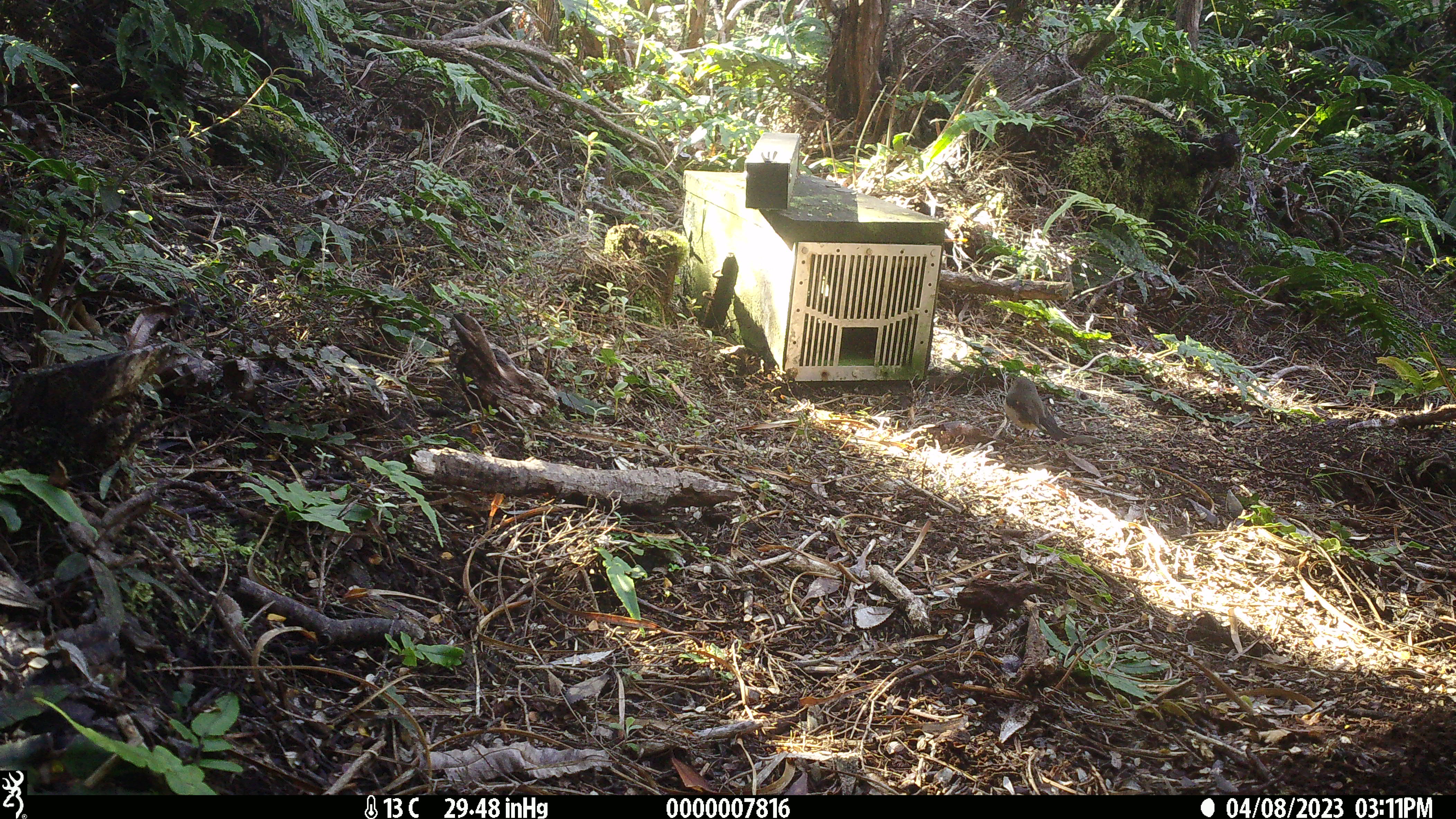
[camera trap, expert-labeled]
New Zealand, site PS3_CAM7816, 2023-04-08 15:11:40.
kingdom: Animalia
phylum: Chordata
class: Aves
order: Passeriformes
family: Petroicidae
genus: Petroica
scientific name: Petroica macrocephala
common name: tomtit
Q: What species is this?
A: Tomtit (Petroica macrocephala).